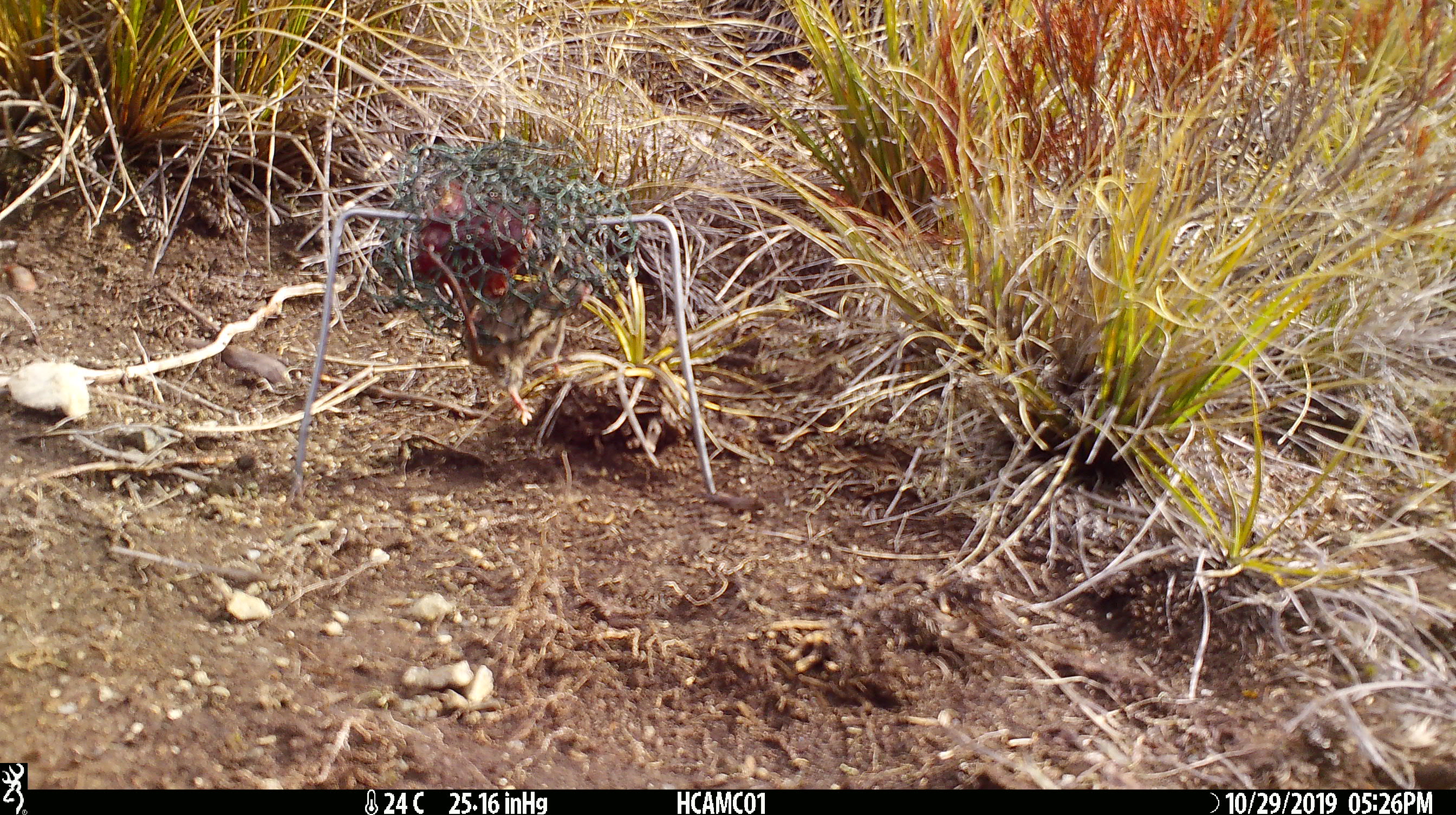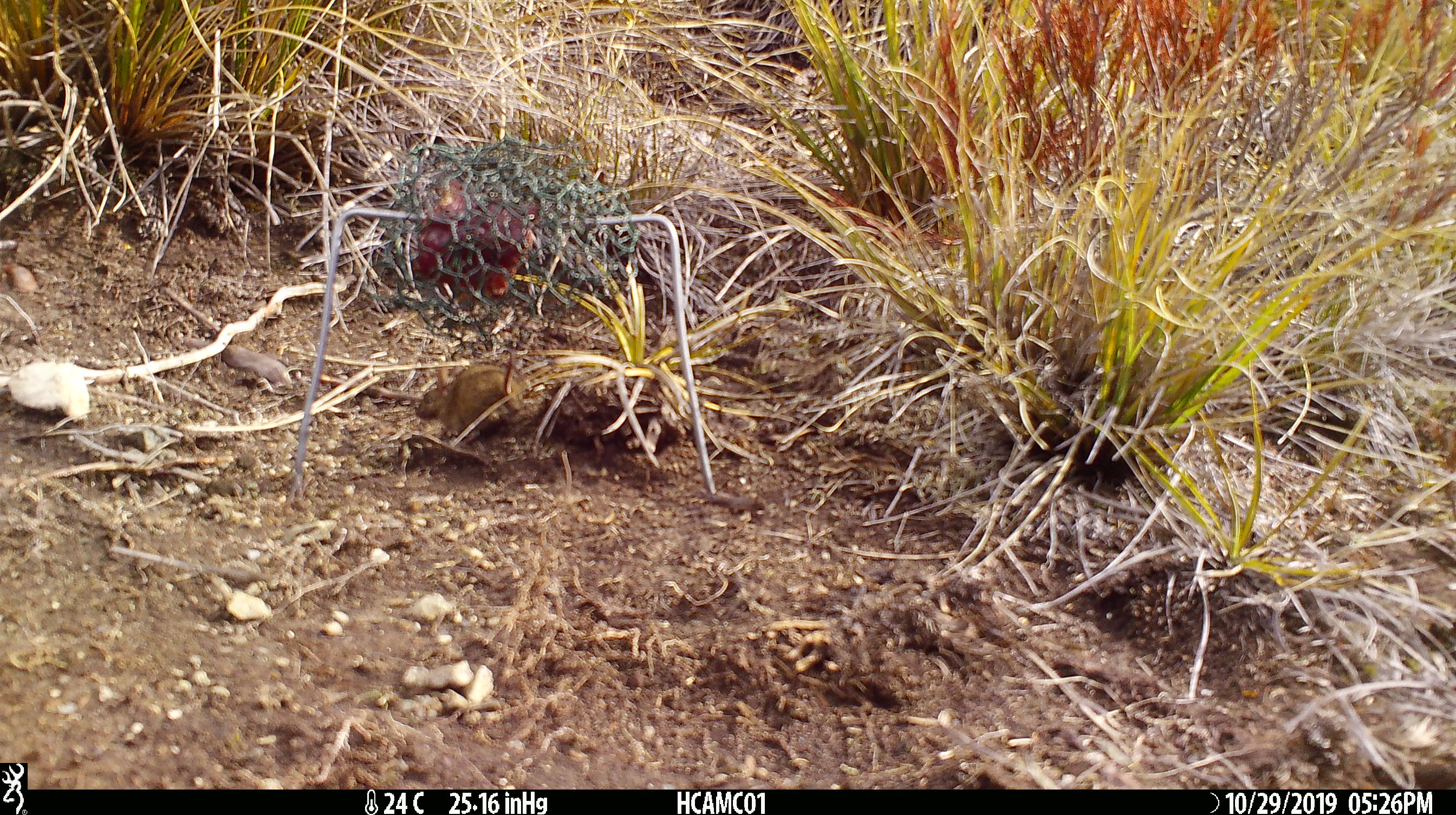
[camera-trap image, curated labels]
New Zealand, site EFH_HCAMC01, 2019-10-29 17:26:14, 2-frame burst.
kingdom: Animalia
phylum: Chordata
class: Mammalia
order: Rodentia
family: Muridae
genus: Mus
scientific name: Mus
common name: mouse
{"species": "mouse (Mus)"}